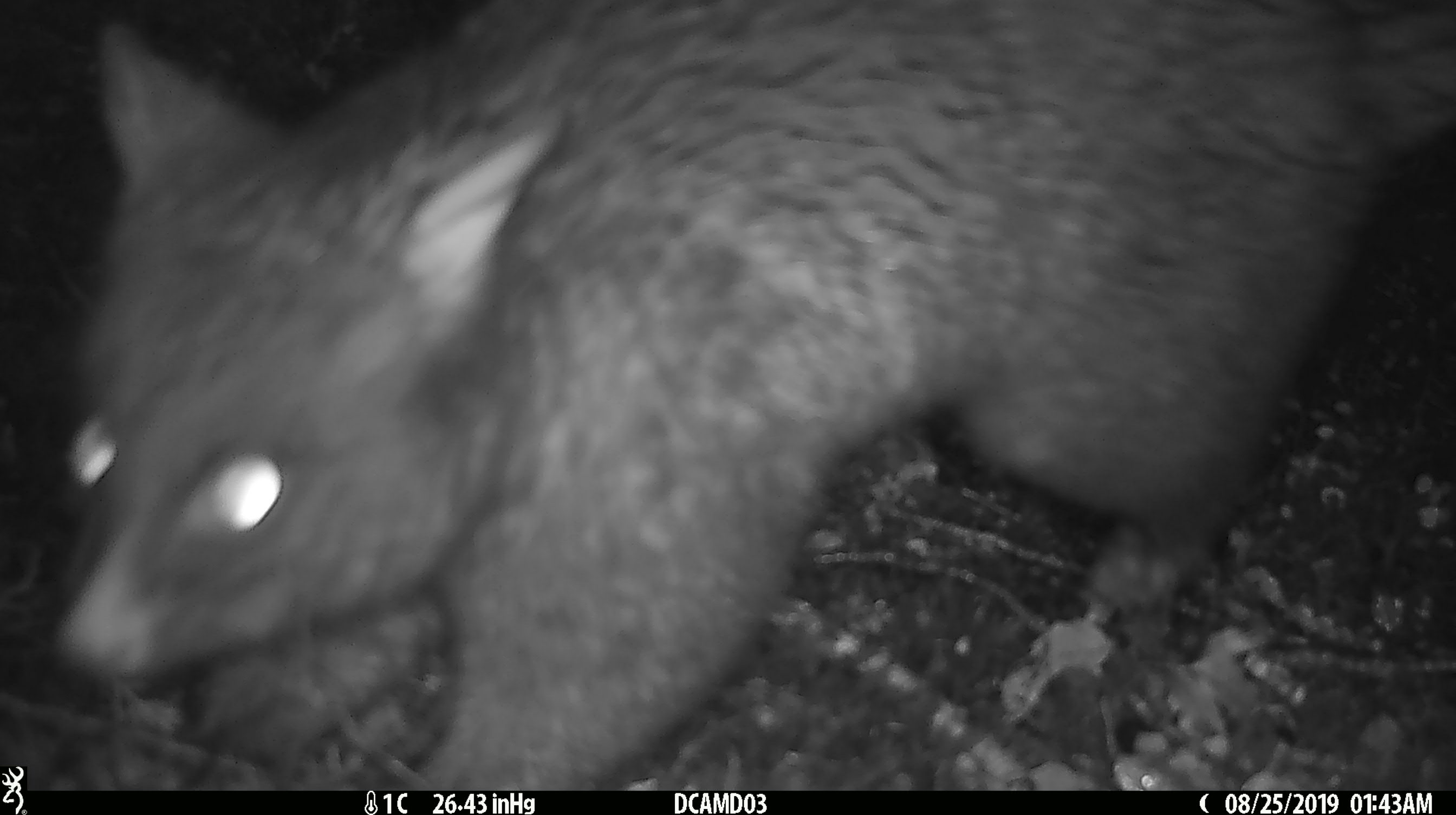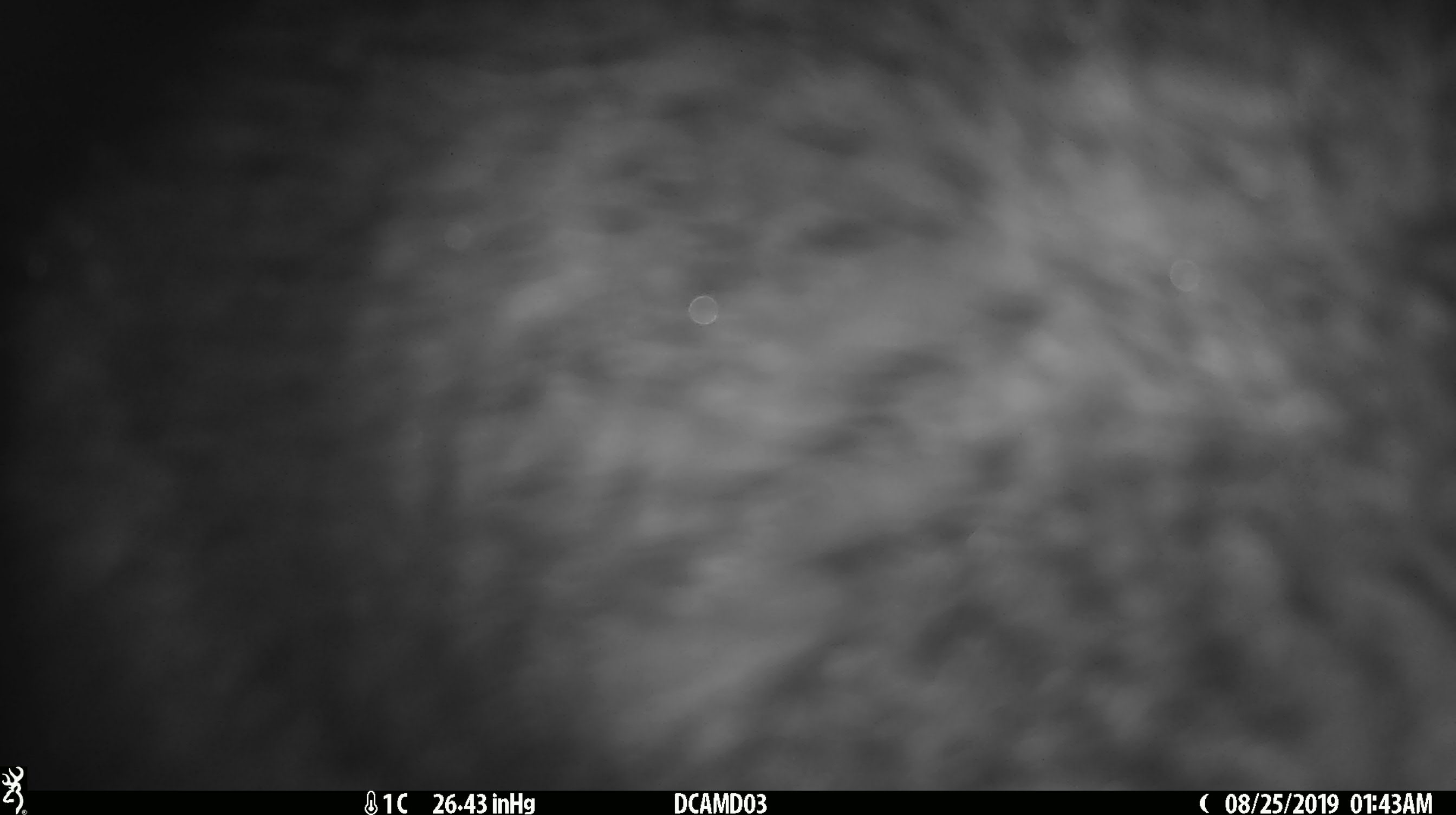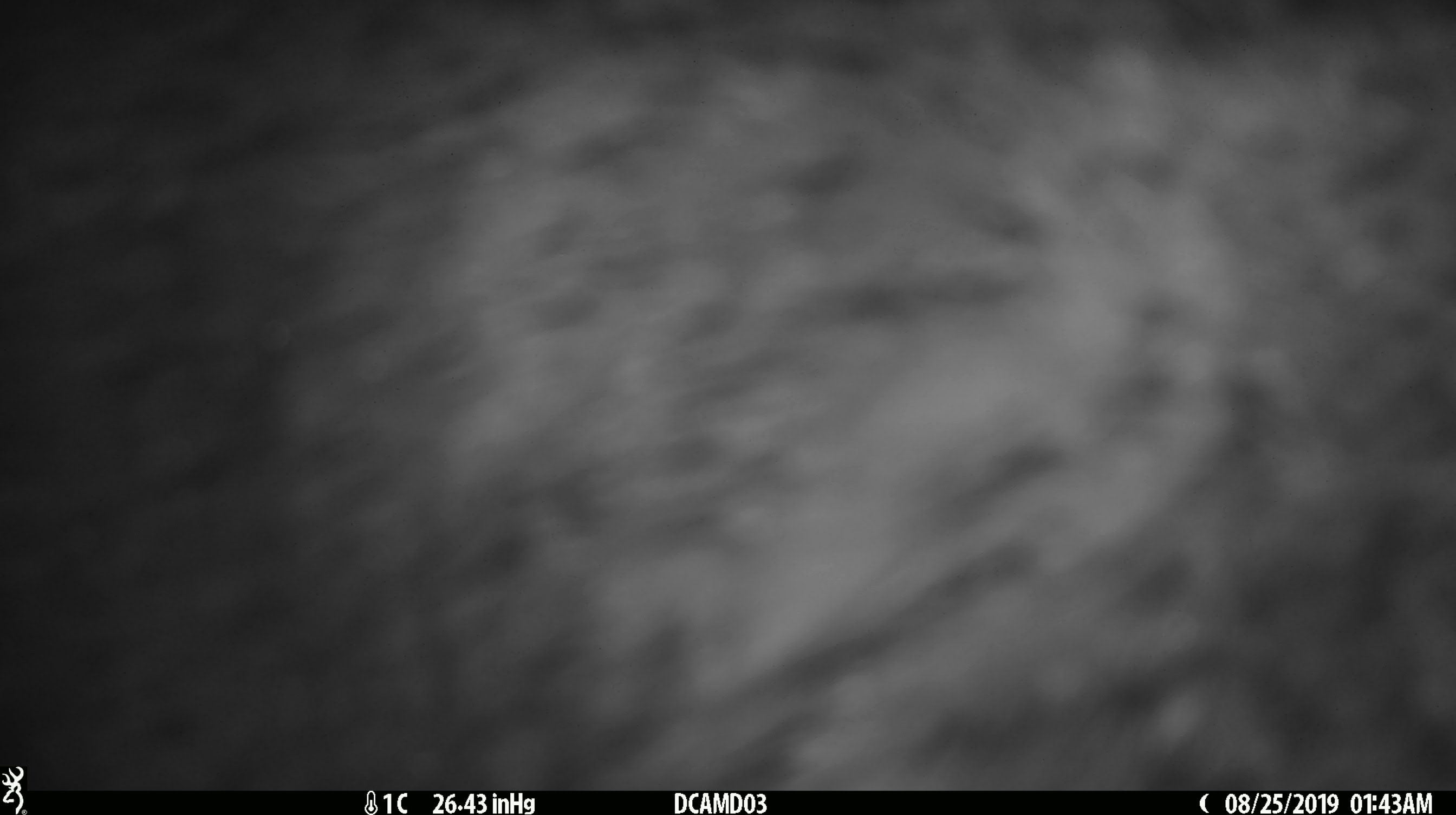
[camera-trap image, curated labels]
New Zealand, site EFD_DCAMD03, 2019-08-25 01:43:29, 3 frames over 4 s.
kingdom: Animalia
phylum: Chordata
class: Mammalia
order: Diprotodontia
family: Phalangeridae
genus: Trichosurus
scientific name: Trichosurus vulpecula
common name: common brushtail possum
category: possum